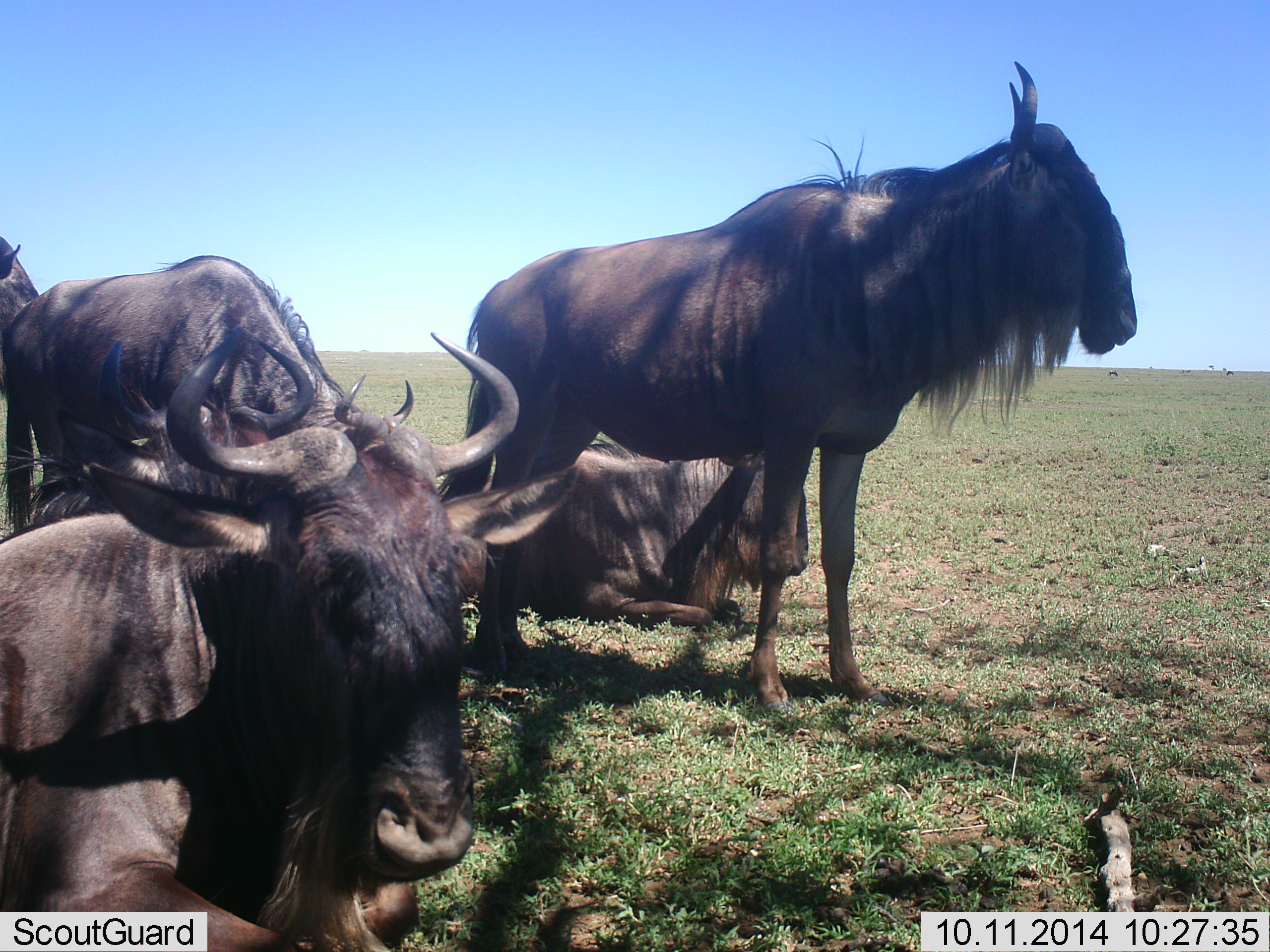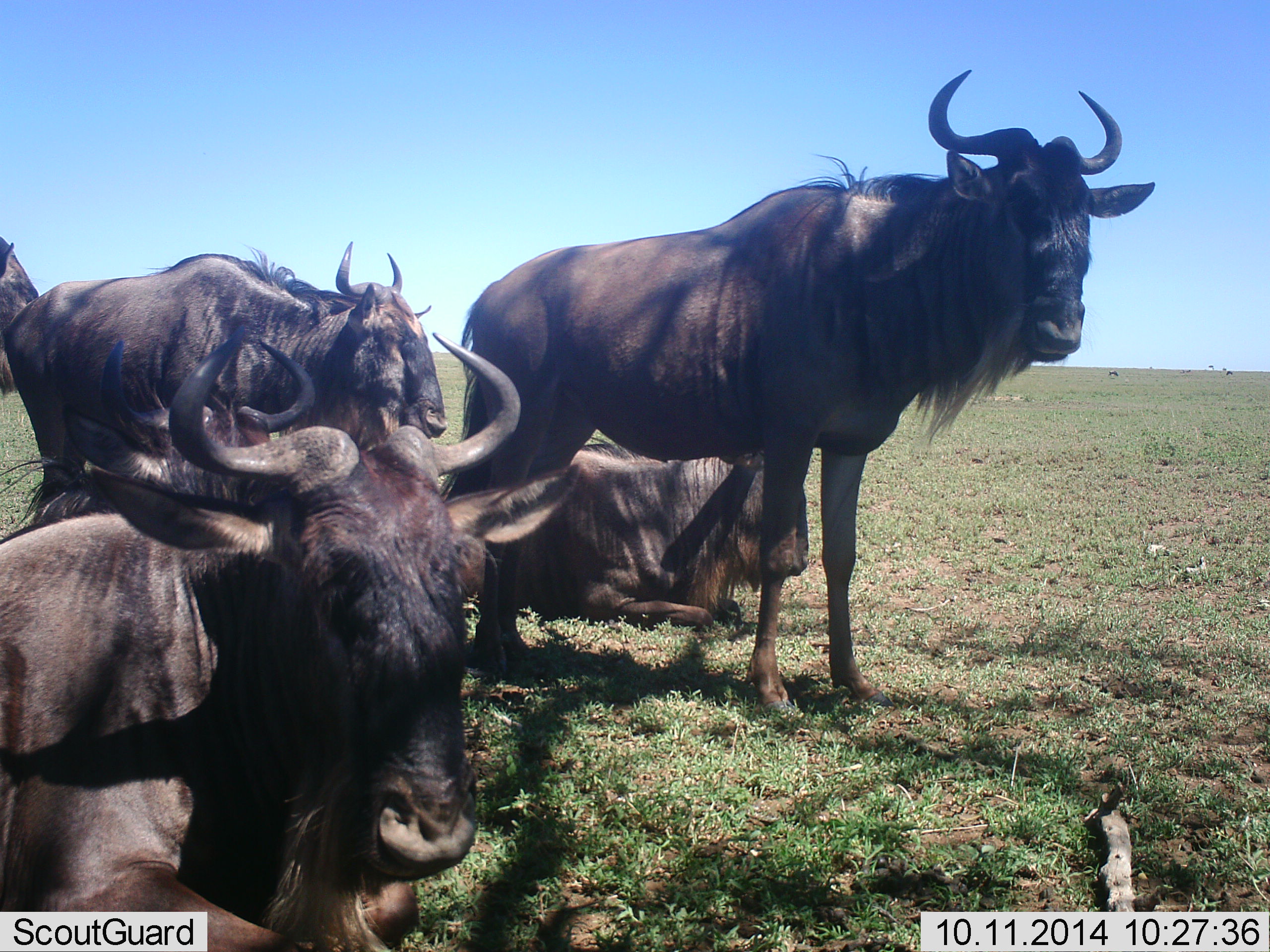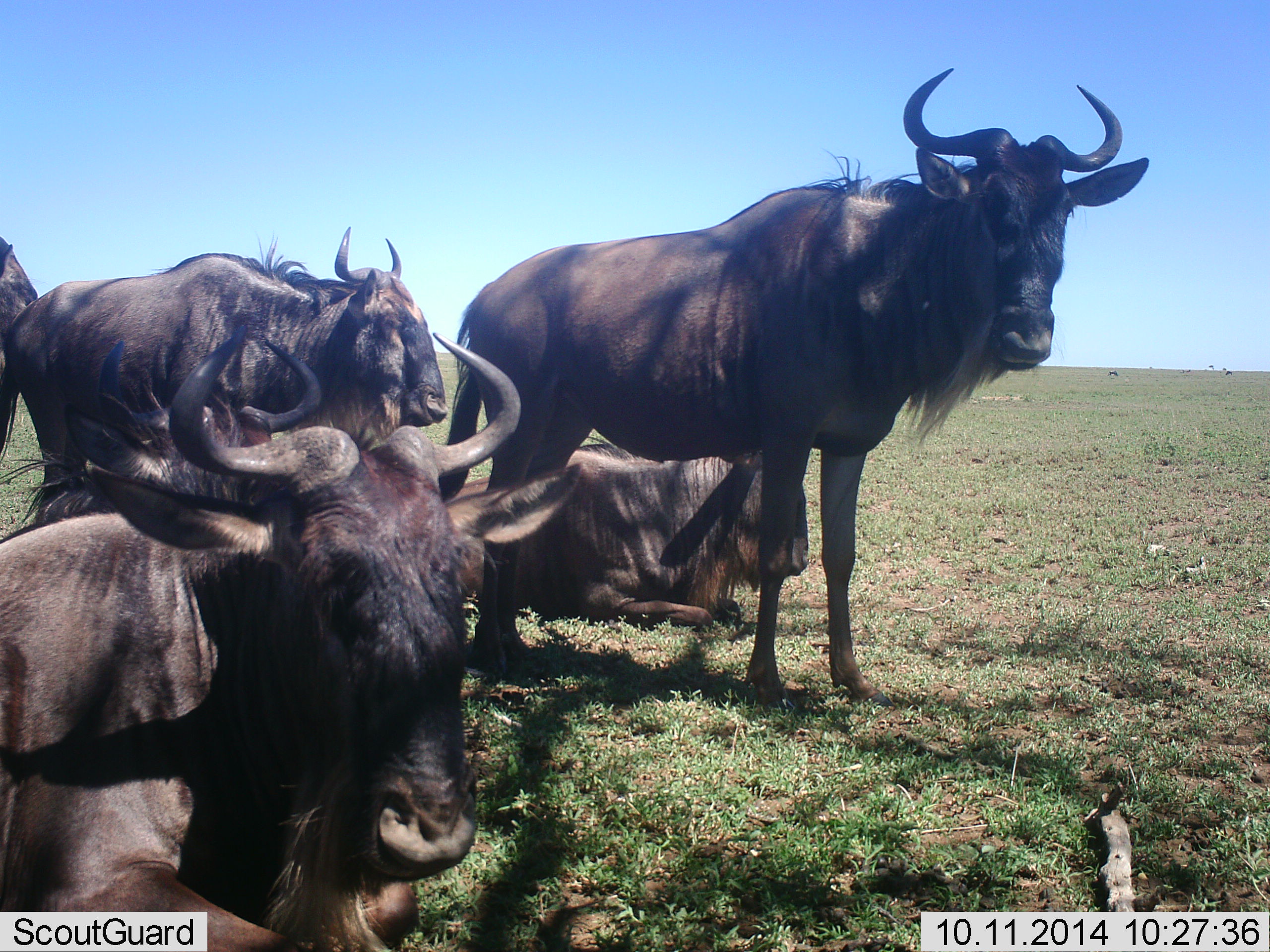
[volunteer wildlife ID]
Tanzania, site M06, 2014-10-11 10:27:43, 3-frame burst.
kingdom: Animalia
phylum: Chordata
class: Mammalia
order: Artiodactyla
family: Bovidae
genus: Connochaetes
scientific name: Connochaetes taurinus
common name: blue wildebeest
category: wildebeest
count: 5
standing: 70%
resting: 100%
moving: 10%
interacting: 10%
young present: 0%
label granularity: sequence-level